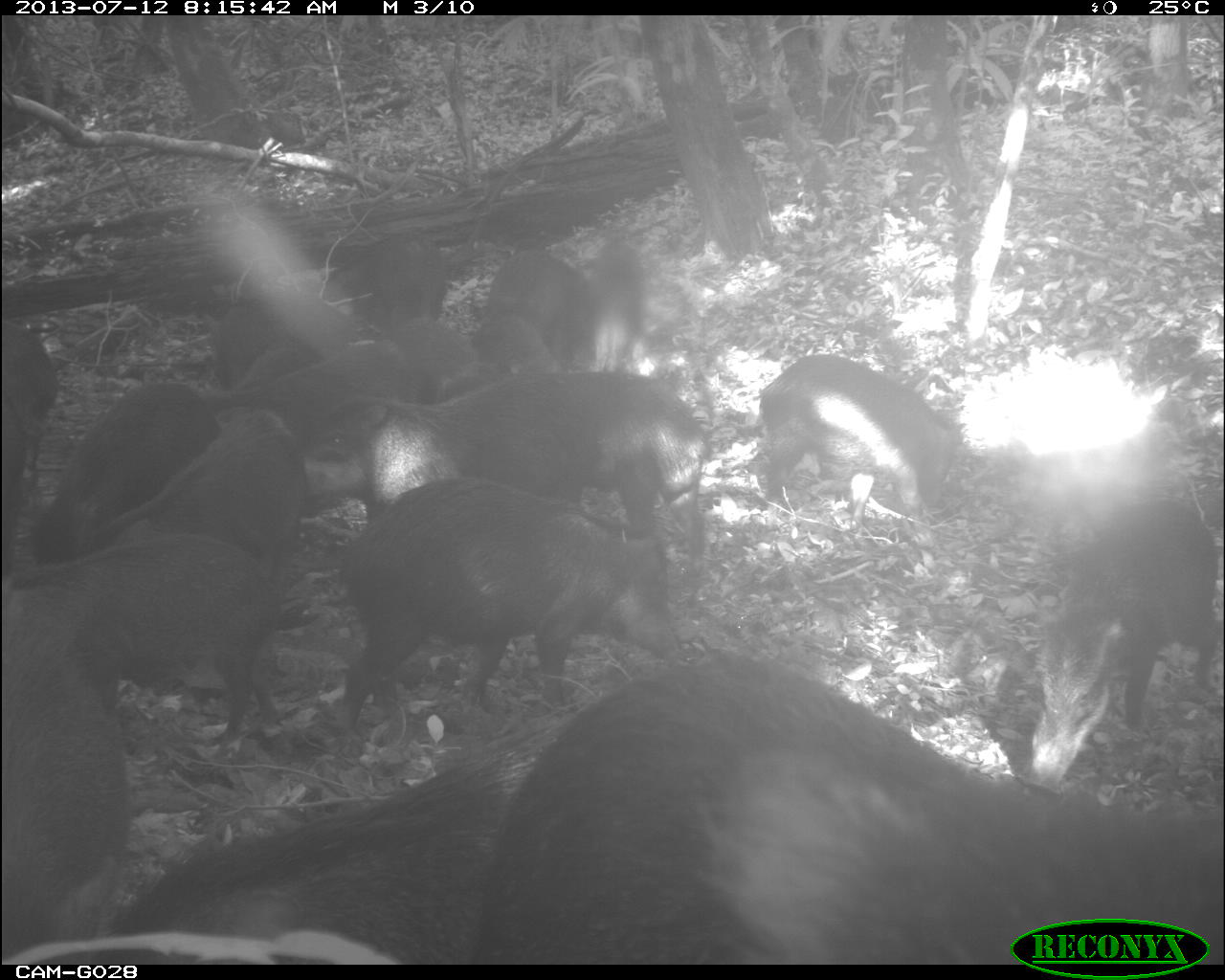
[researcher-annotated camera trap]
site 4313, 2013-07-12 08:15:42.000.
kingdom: Animalia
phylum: Chordata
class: Mammalia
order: Artiodactyla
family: Tayassuidae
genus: Tayassu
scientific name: Tayassu pecari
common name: white-lipped peccary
Tayassu pecari (white-lipped peccary), count 20.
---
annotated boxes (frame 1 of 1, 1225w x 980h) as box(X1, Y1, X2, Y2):
group: box(1, 227, 1222, 965)